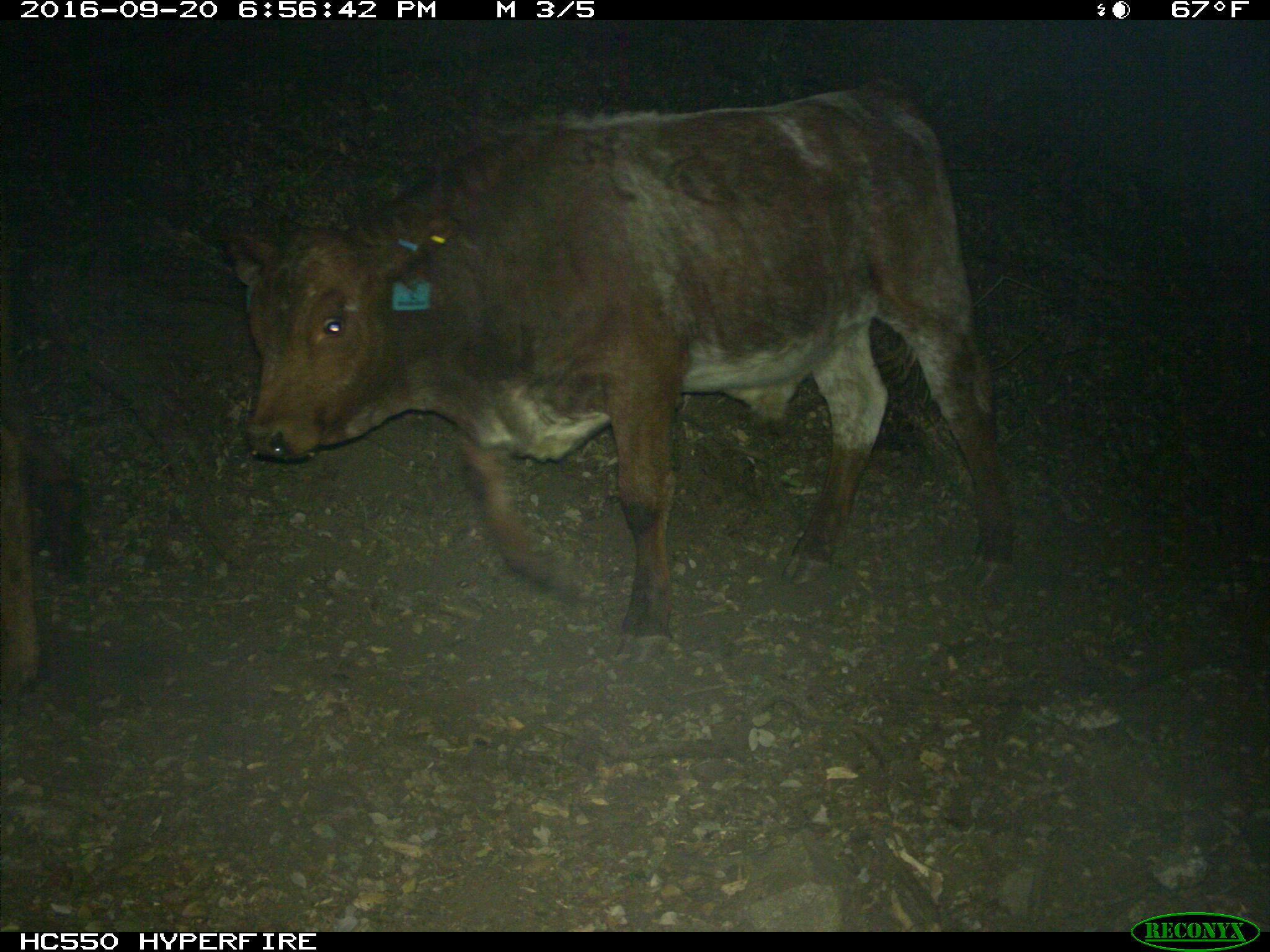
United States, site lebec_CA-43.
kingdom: Animalia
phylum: Chordata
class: Mammalia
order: Artiodactyla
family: Bovidae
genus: Bos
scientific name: Bos taurus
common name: domestic cow